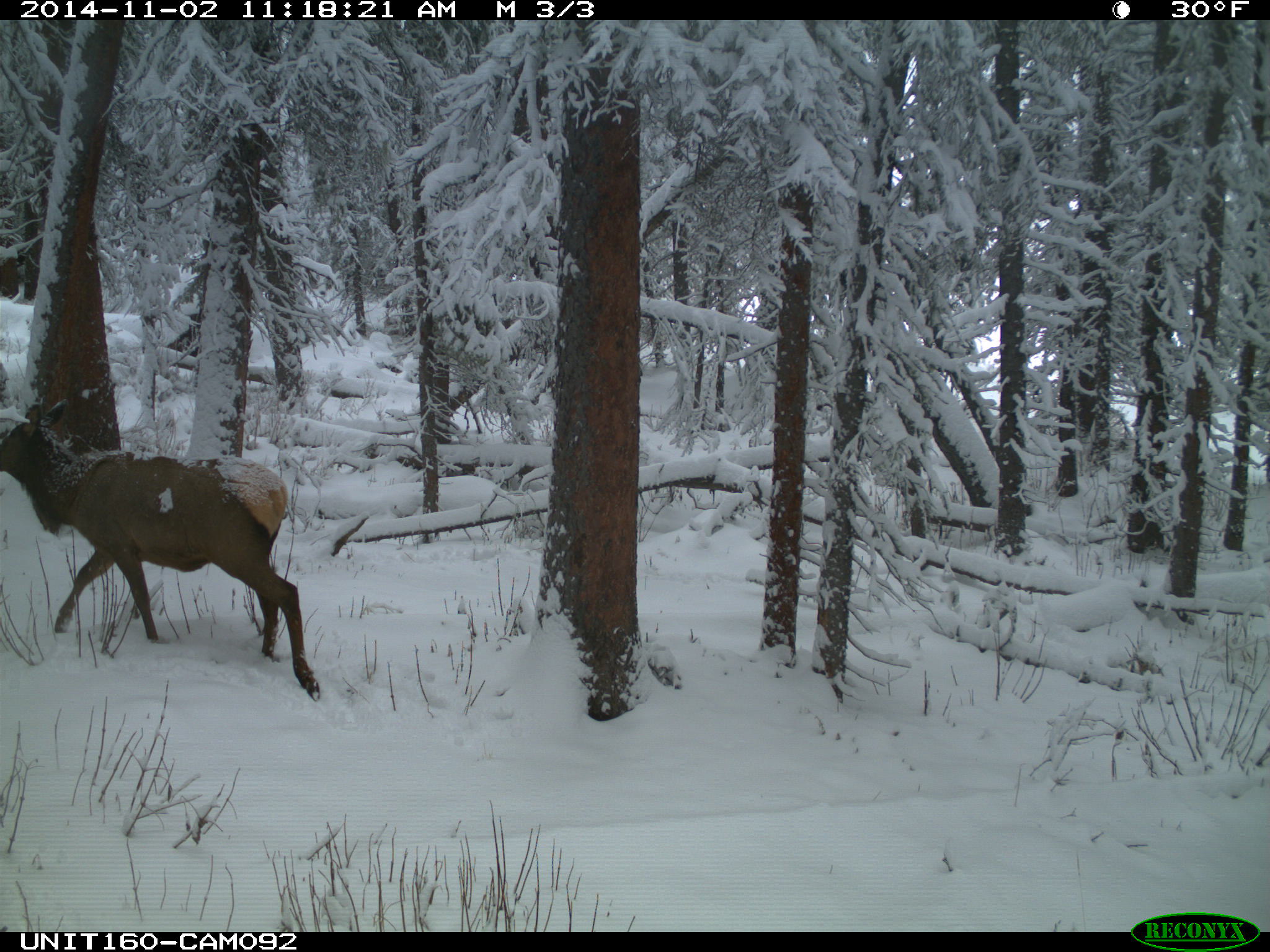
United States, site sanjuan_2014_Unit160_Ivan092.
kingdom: Animalia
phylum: Chordata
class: Mammalia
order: Artiodactyla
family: Cervidae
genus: Cervus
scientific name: Cervus elaphus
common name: red deer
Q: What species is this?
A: Cervus elaphus (red deer).